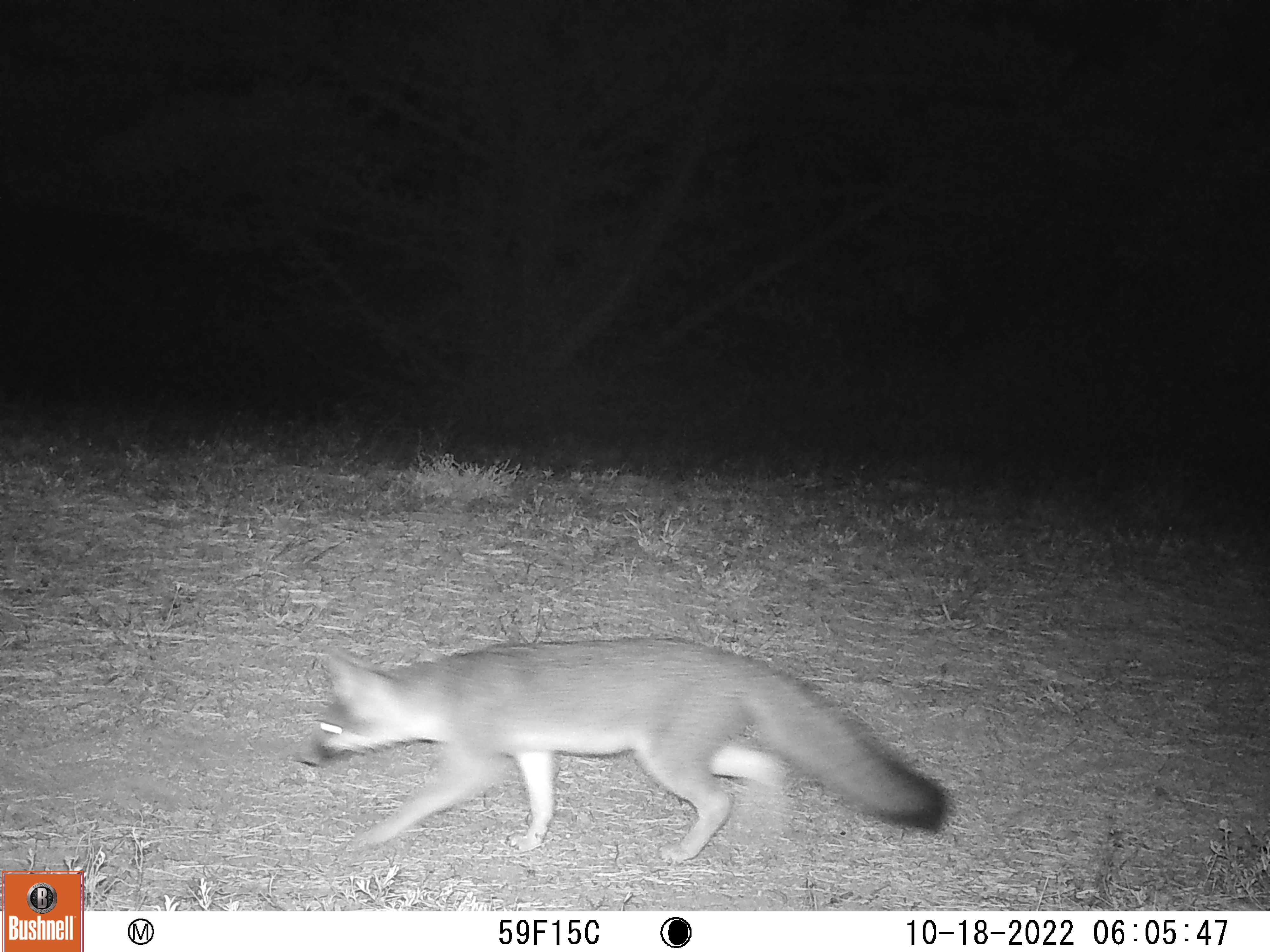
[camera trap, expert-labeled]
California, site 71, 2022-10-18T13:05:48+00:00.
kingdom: Animalia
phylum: Chordata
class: Mammalia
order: Carnivora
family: Canidae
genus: Urocyon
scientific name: Urocyon cinereoargenteus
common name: gray fox